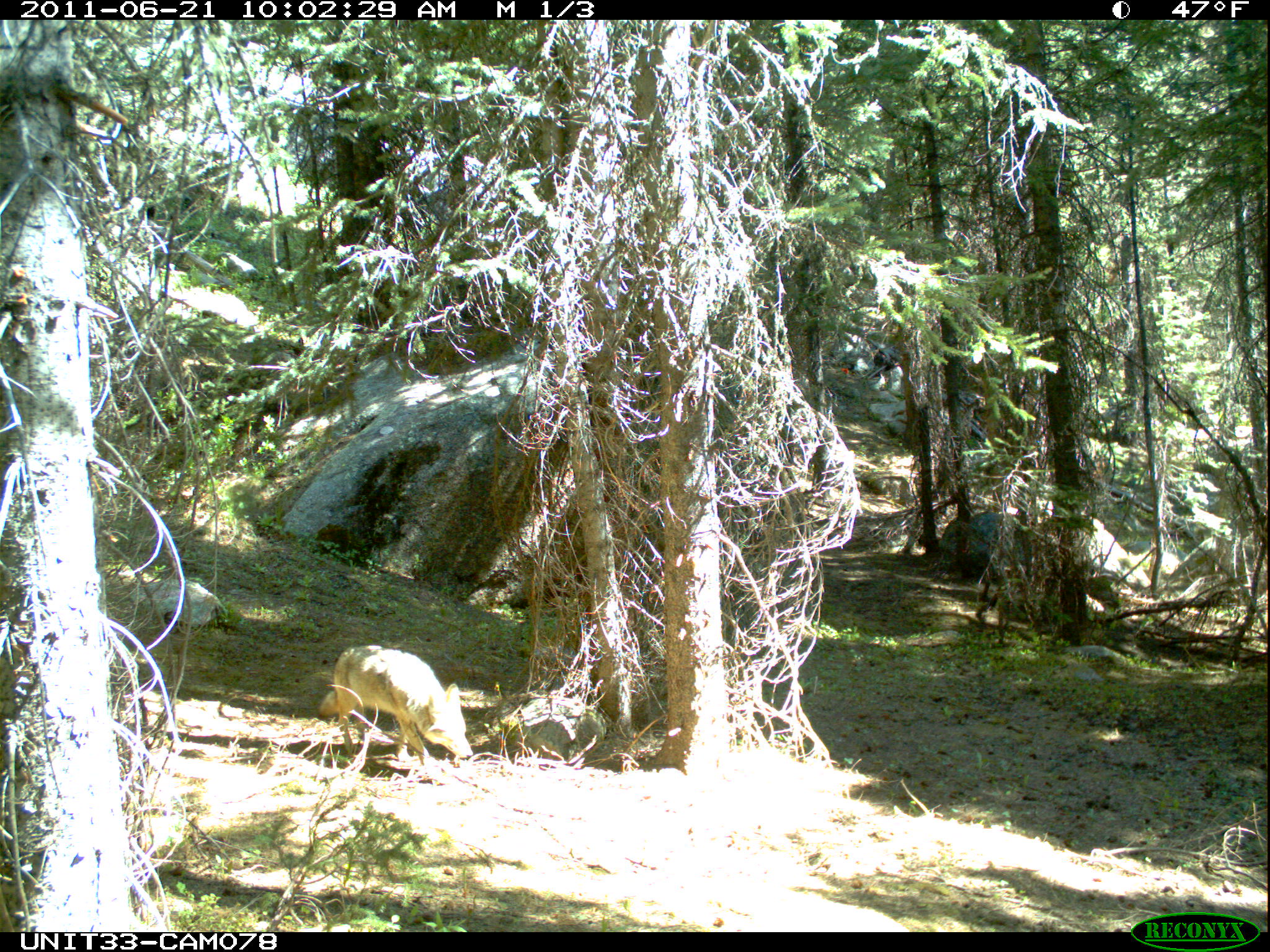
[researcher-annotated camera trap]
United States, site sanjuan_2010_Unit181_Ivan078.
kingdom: Animalia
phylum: Chordata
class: Mammalia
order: Carnivora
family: Canidae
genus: Canis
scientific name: Canis latrans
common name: coyote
Canis latrans (coyote).